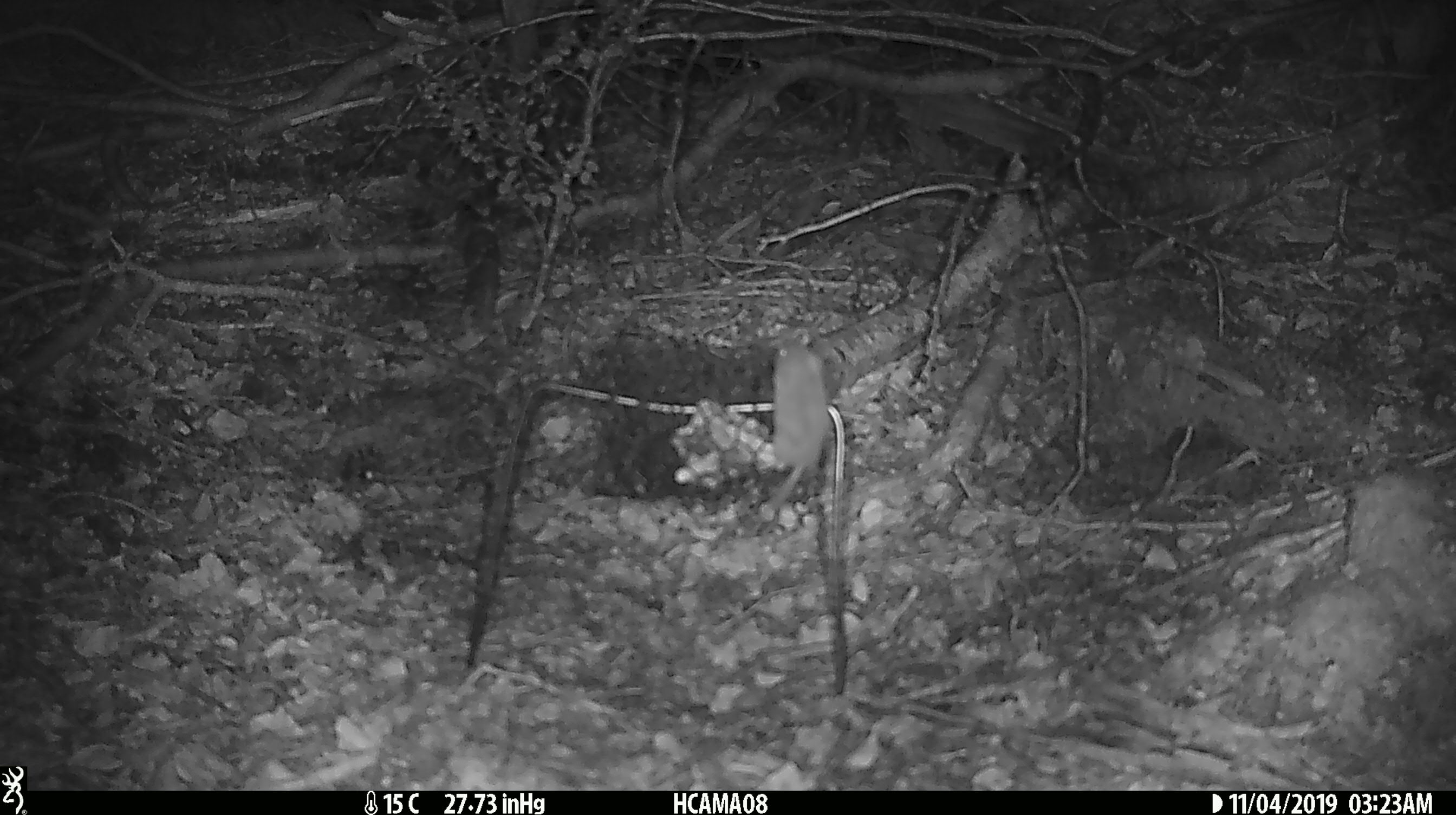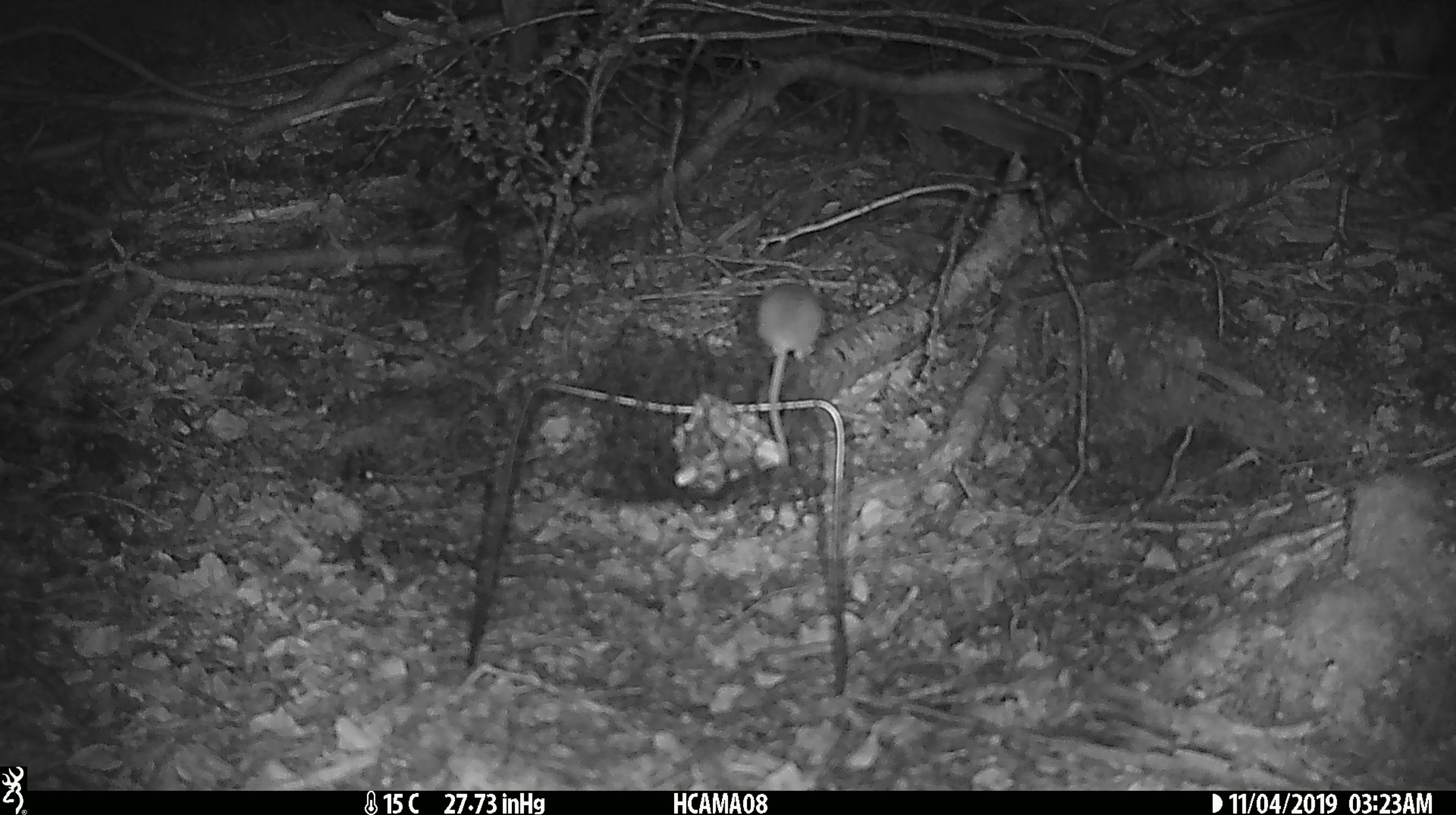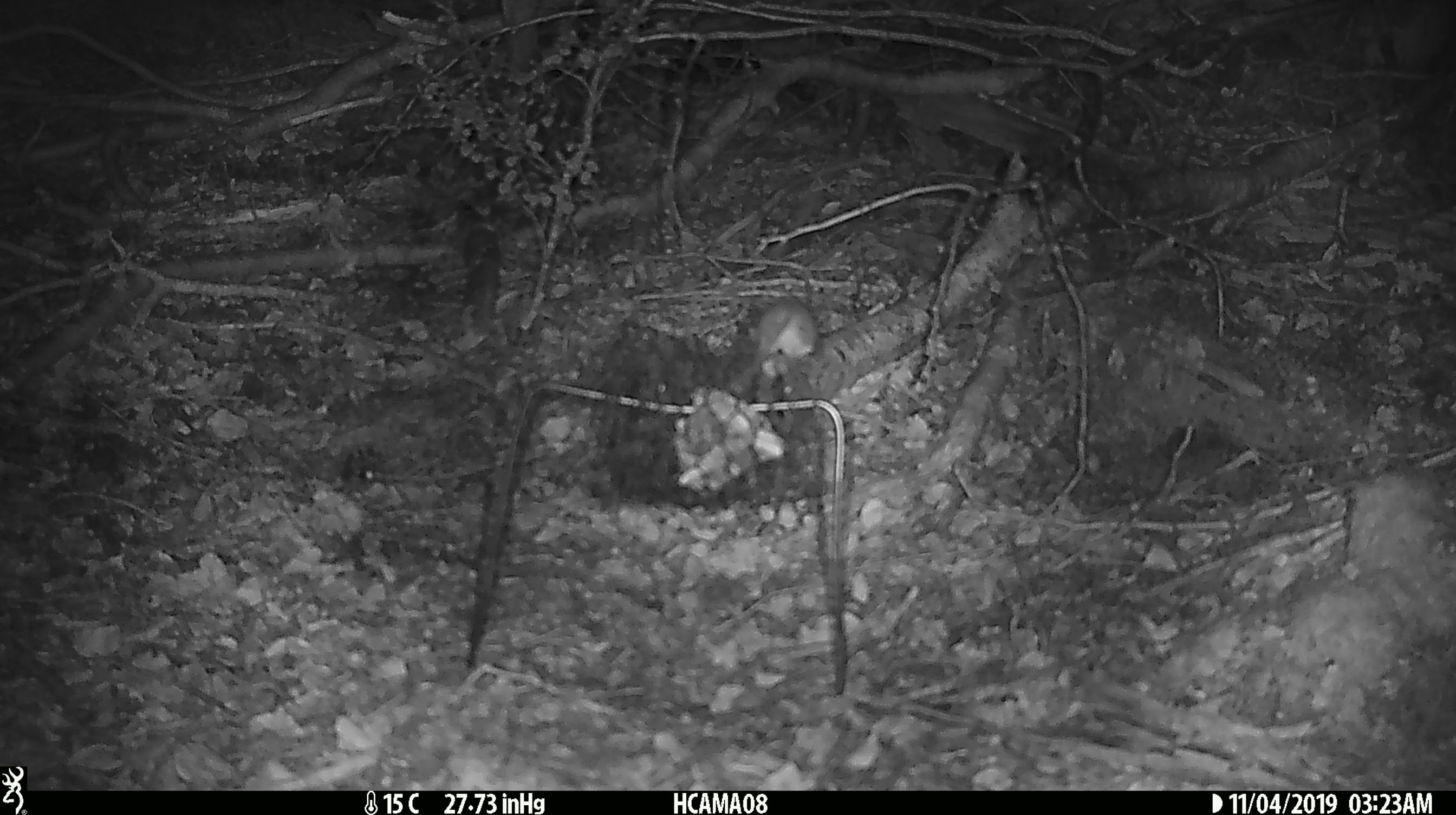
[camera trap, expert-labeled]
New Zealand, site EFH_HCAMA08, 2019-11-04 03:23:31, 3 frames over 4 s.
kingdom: Animalia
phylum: Chordata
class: Mammalia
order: Rodentia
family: Muridae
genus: Mus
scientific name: Mus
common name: mouse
Mouse (Mus).